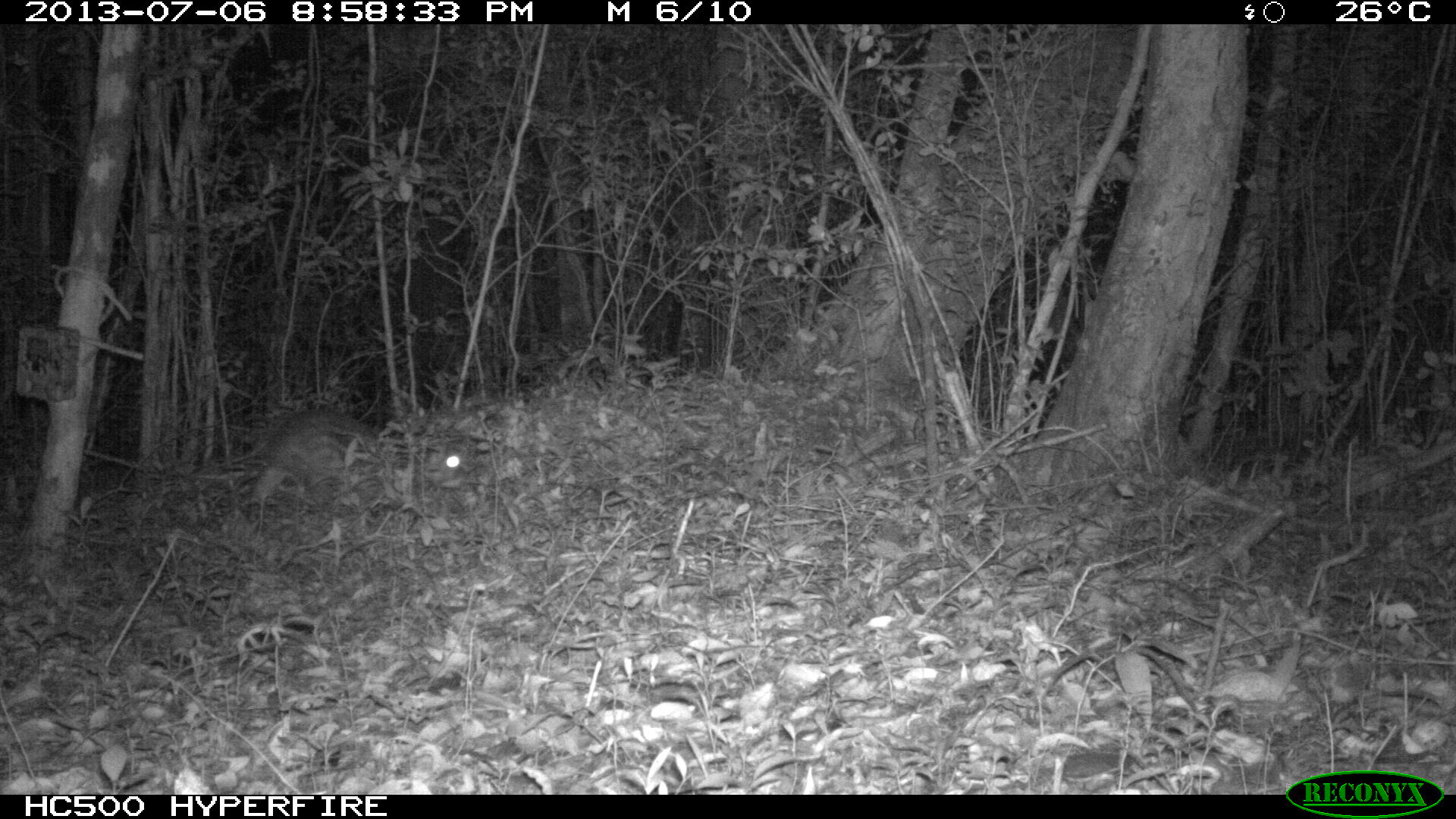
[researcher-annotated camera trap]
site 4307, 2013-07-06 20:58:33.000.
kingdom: Animalia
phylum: Chordata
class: Mammalia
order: Rodentia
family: Cuniculidae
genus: Cuniculus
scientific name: Cuniculus paca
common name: lowland paca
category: agouti paca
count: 1